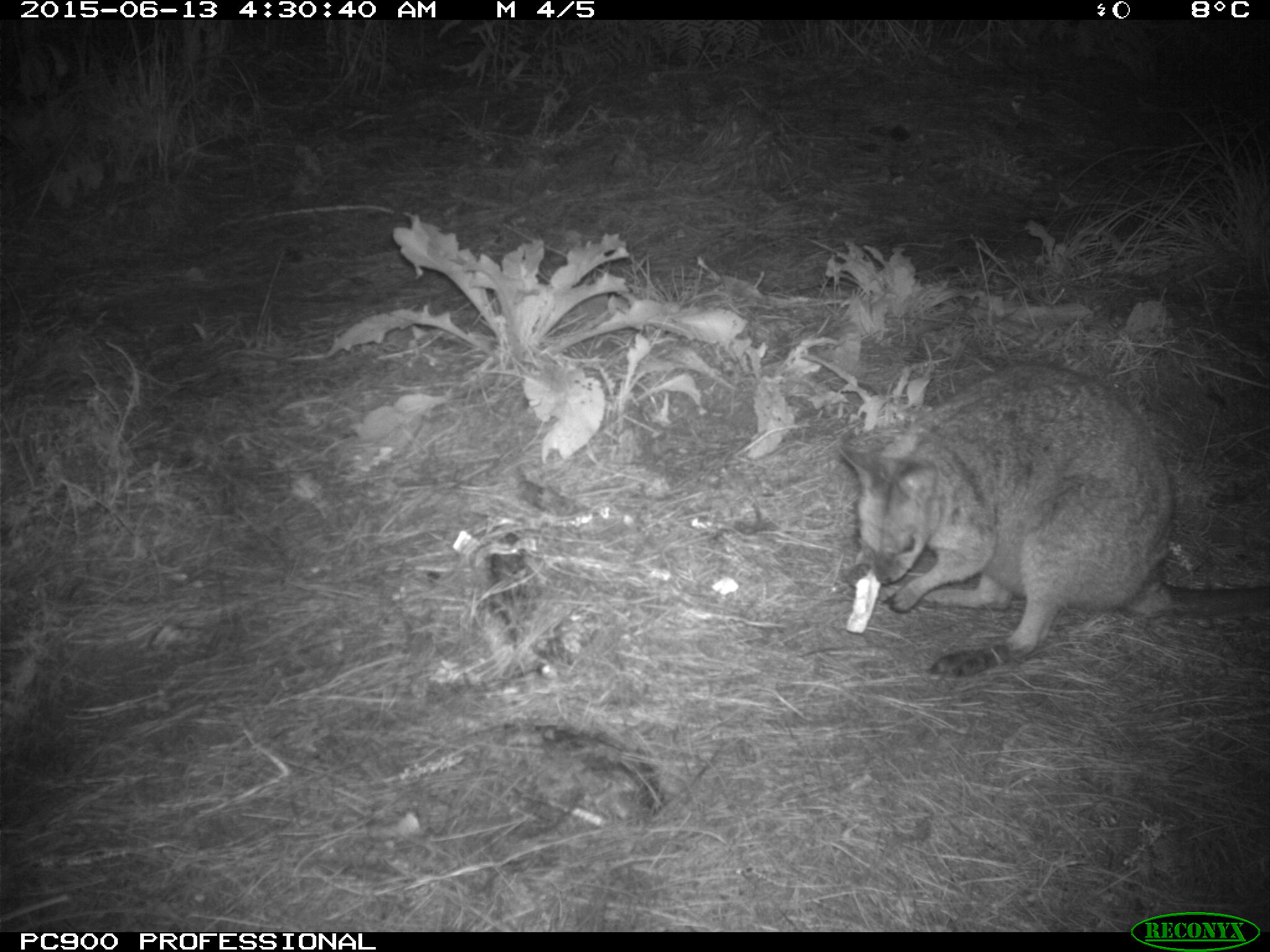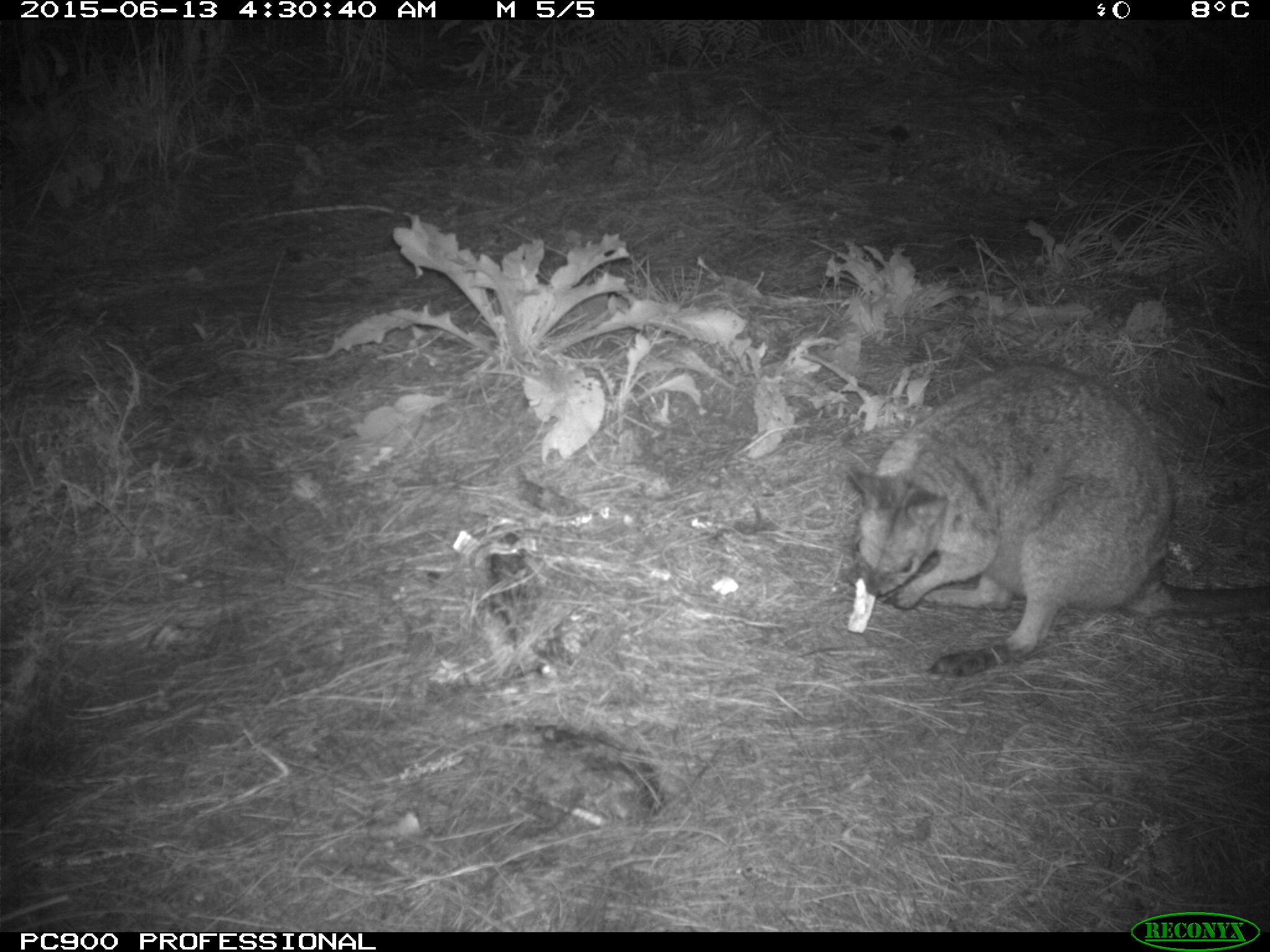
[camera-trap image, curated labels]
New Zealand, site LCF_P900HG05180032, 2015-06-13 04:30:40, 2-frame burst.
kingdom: Animalia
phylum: Chordata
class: Mammalia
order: Diprotodontia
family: Macropodidae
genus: Notamacropus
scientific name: Notamacropus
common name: wallaby